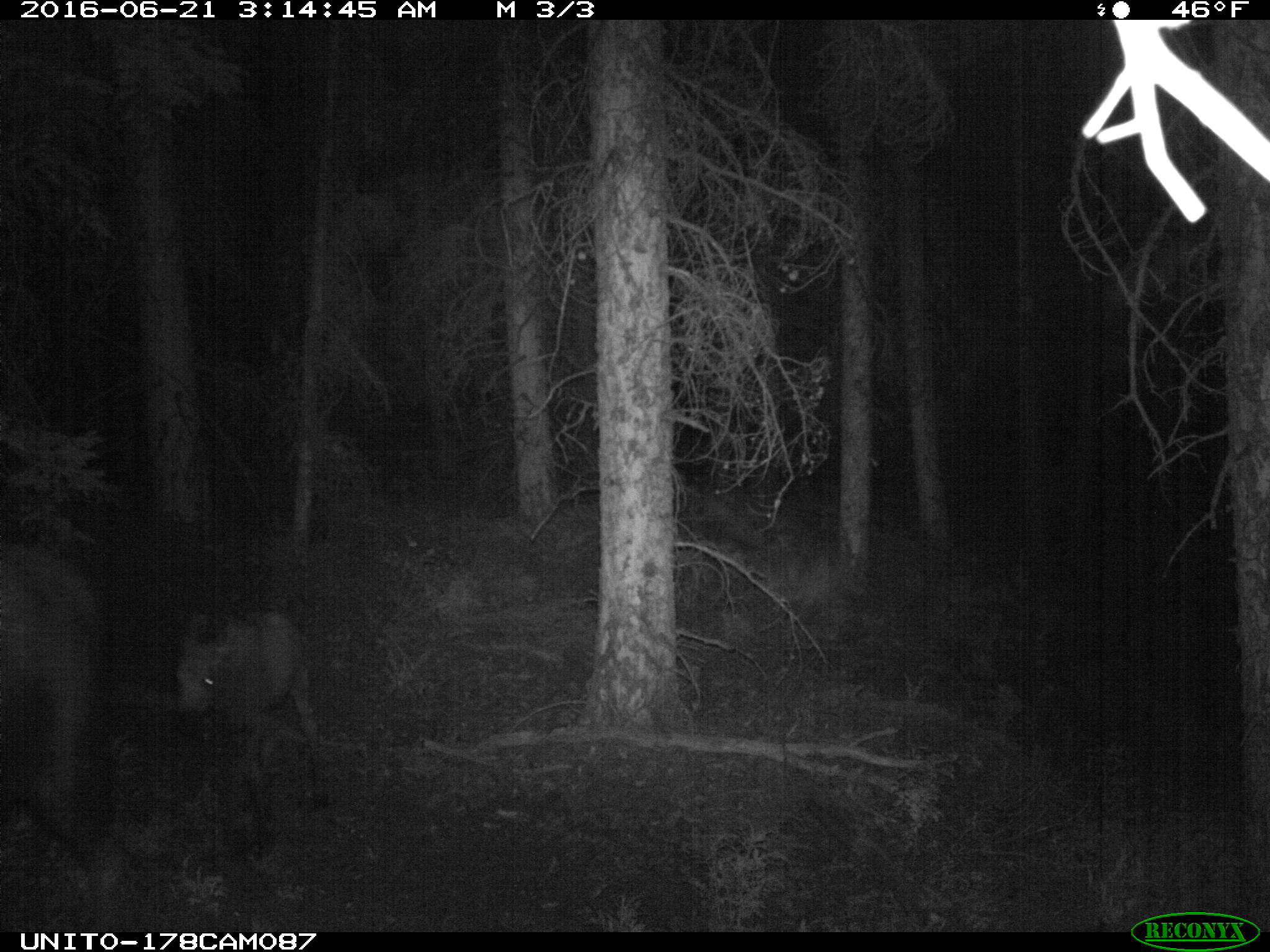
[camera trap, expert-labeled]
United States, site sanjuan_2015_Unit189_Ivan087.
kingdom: Animalia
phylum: Chordata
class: Mammalia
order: Artiodactyla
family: Cervidae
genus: Alces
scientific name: Alces alces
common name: moose